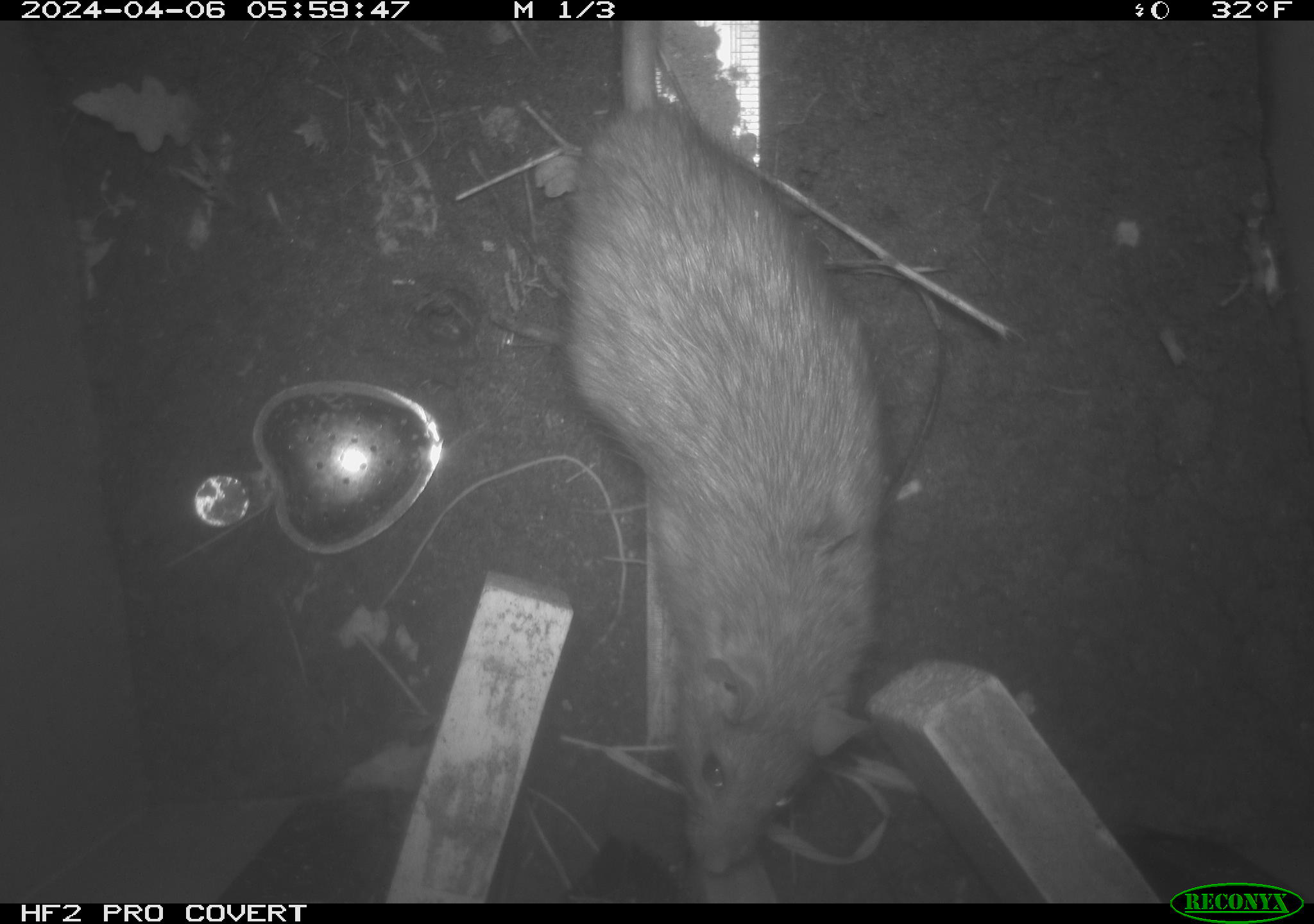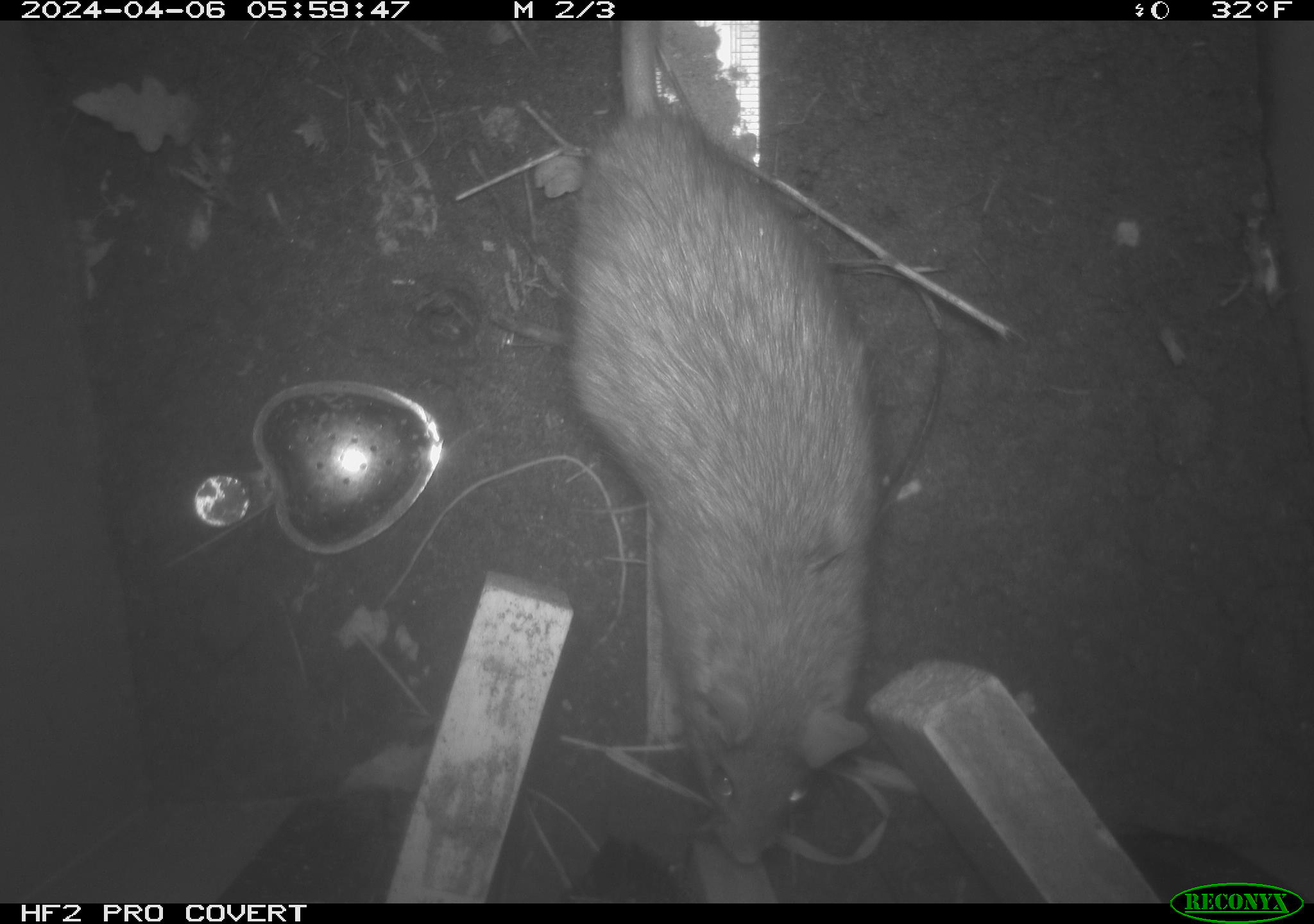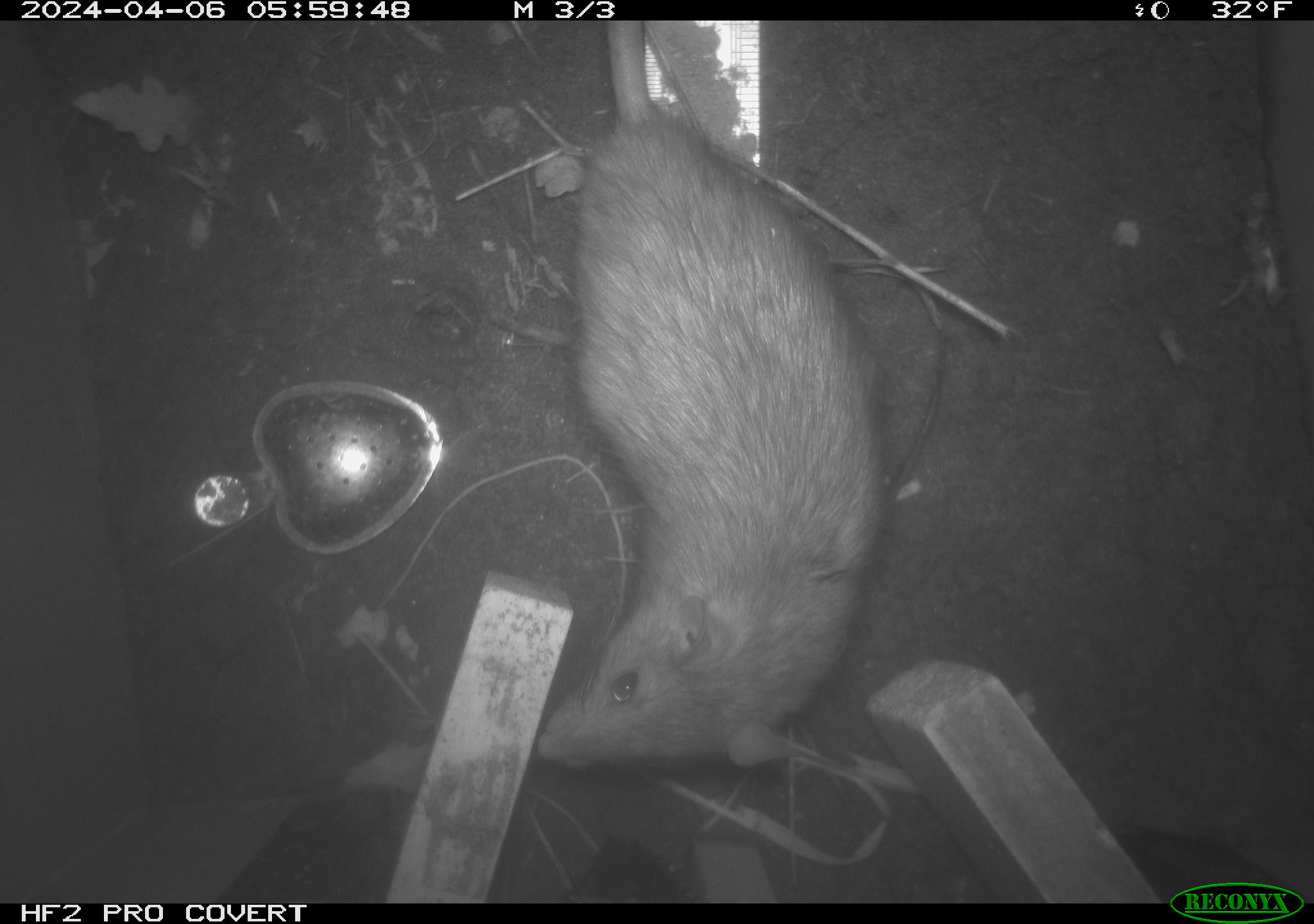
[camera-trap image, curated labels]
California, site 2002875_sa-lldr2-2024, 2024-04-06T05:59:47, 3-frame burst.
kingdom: Animalia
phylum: Chordata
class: Mammalia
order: Rodentia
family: Muridae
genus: Rattus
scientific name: Rattus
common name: rat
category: rattus species